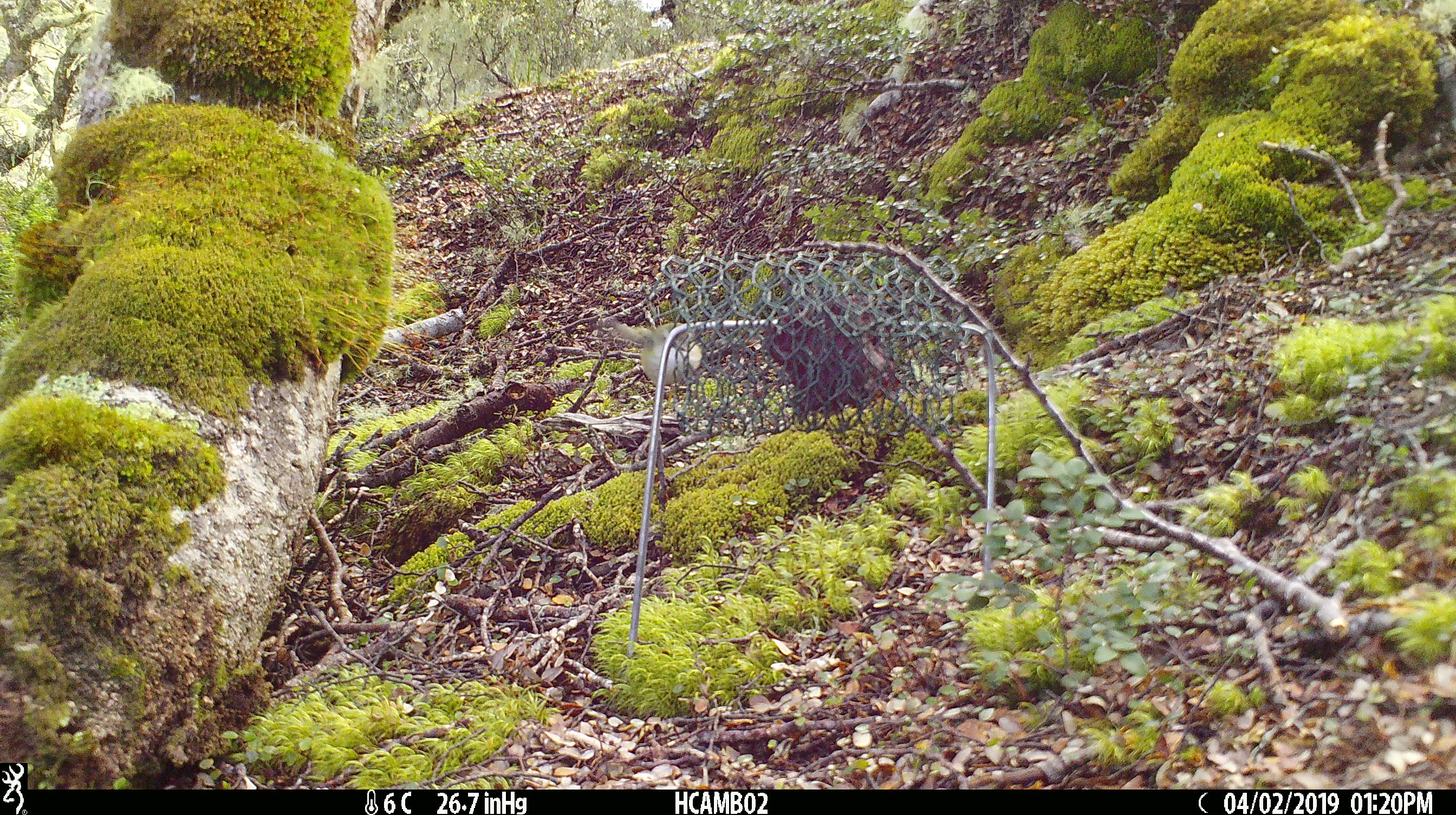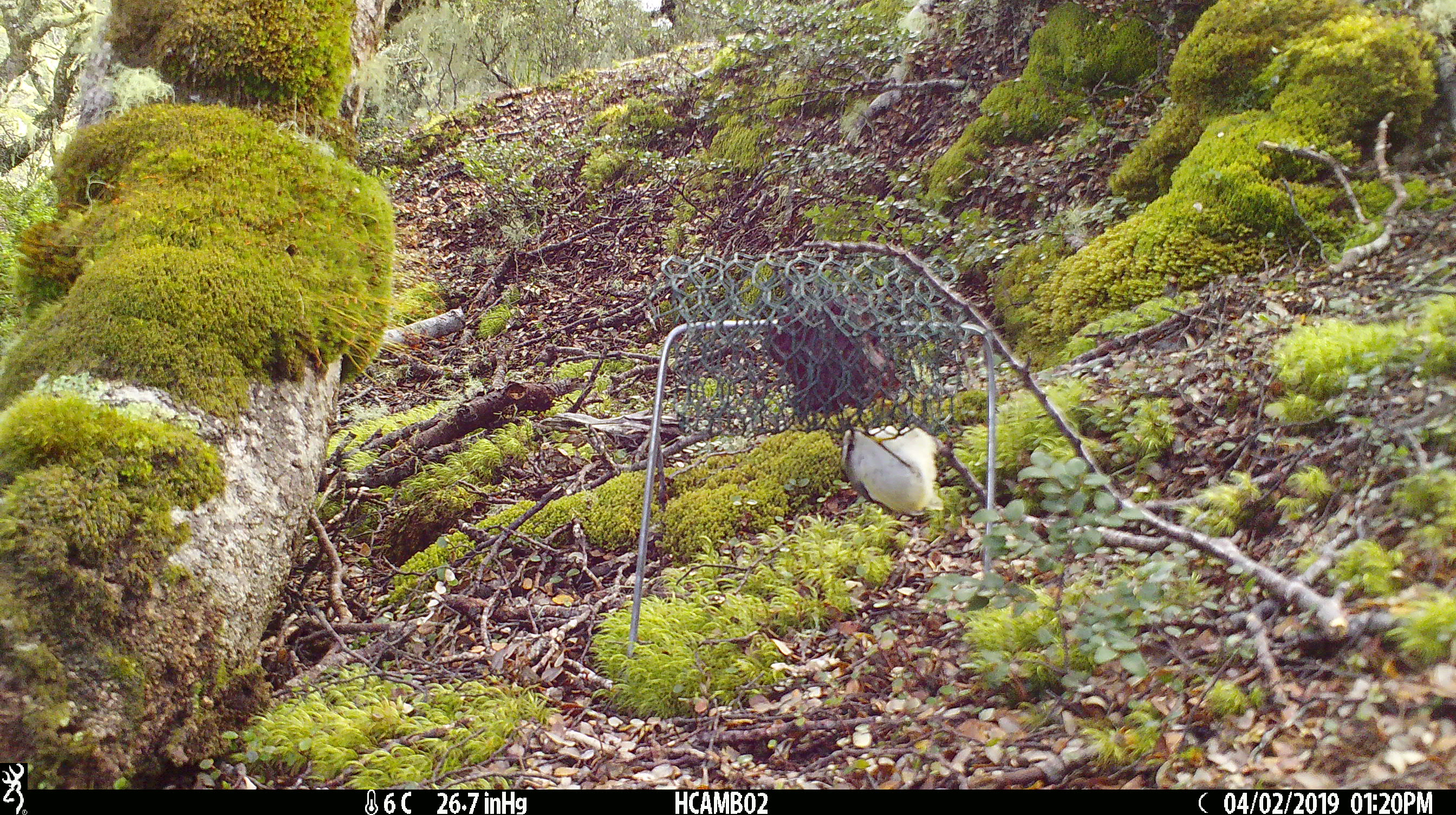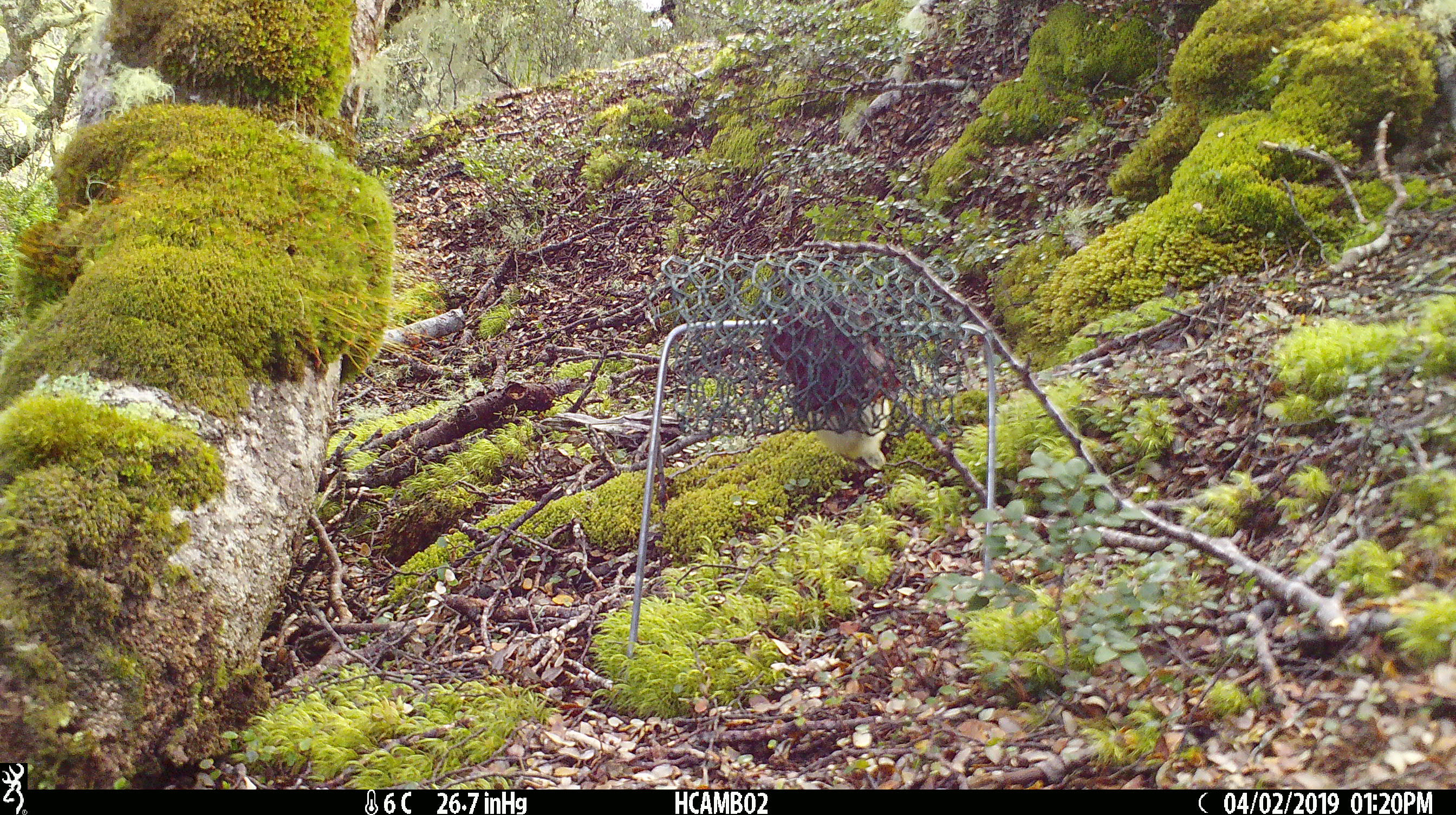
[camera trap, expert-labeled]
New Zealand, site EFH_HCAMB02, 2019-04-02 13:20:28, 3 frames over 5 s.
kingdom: Animalia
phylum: Chordata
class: Aves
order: Passeriformes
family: Acanthisittidae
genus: Acanthisitta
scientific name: Acanthisitta chloris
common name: rifleman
Rifleman (Acanthisitta chloris).